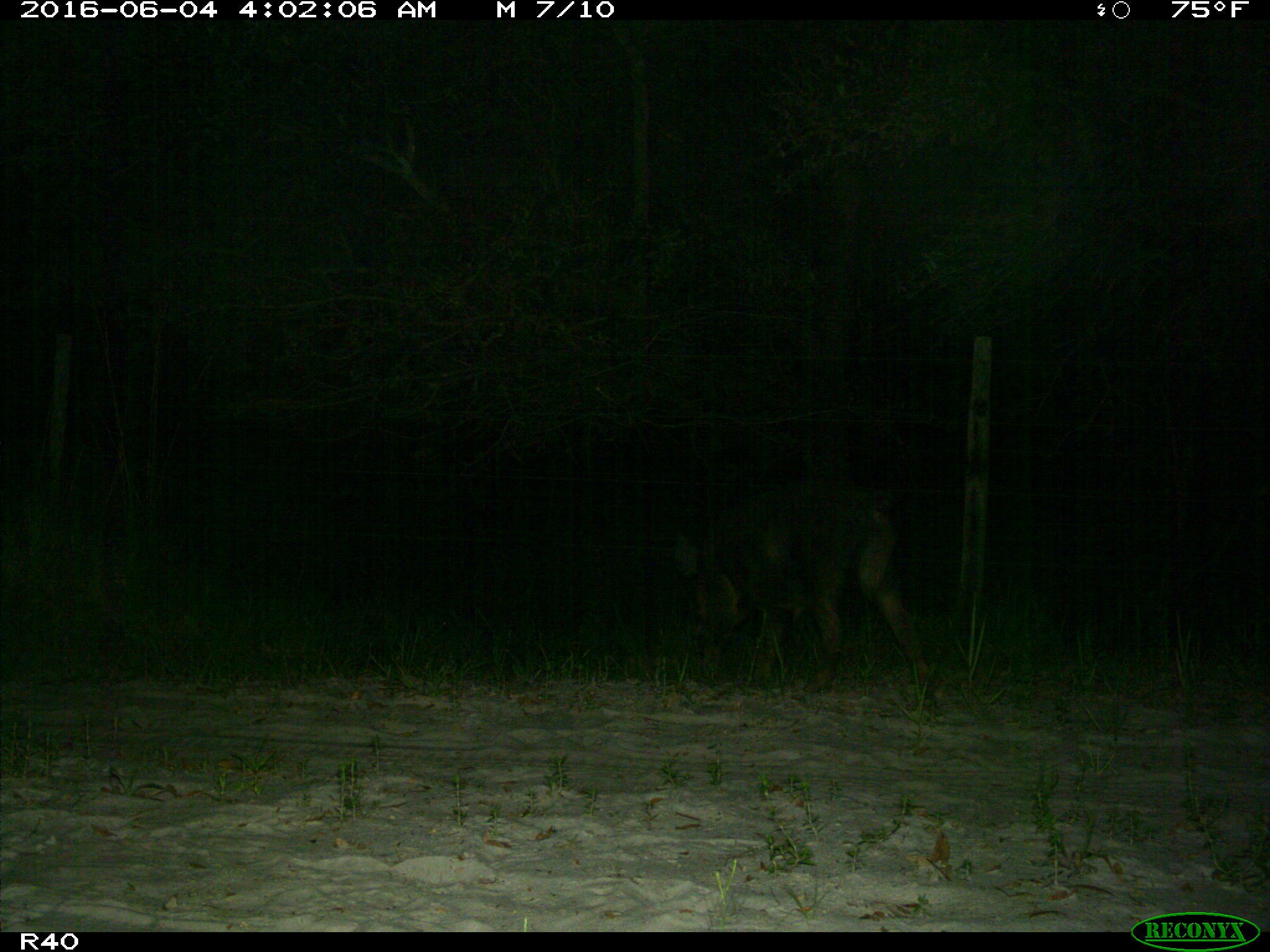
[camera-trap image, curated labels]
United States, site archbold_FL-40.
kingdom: Animalia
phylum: Chordata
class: Mammalia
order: Artiodactyla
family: Suidae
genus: Sus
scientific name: Sus scrofa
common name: wild boar